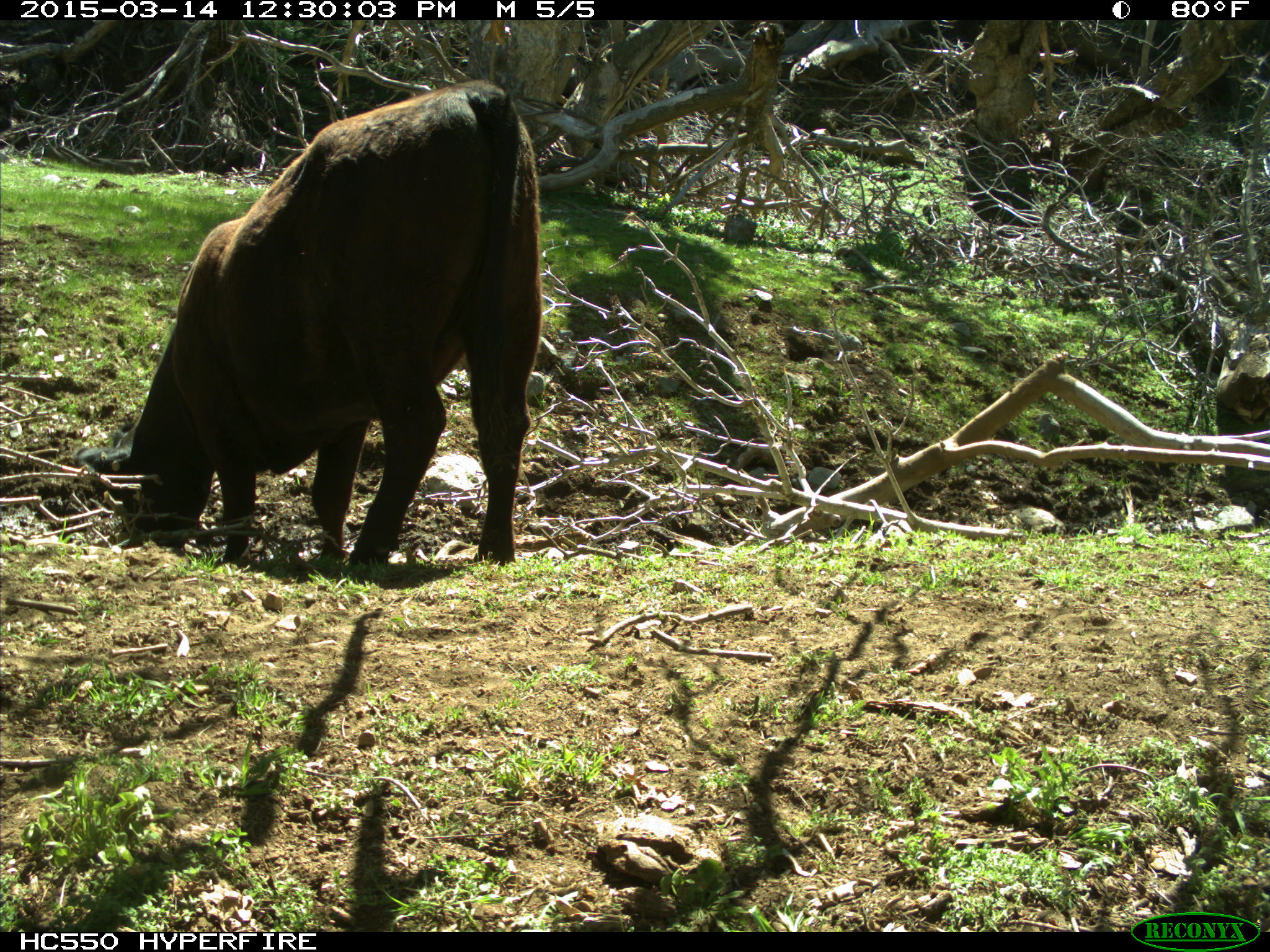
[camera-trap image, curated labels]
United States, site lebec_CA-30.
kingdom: Animalia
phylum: Chordata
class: Mammalia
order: Artiodactyla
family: Bovidae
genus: Bos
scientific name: Bos taurus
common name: domestic cow